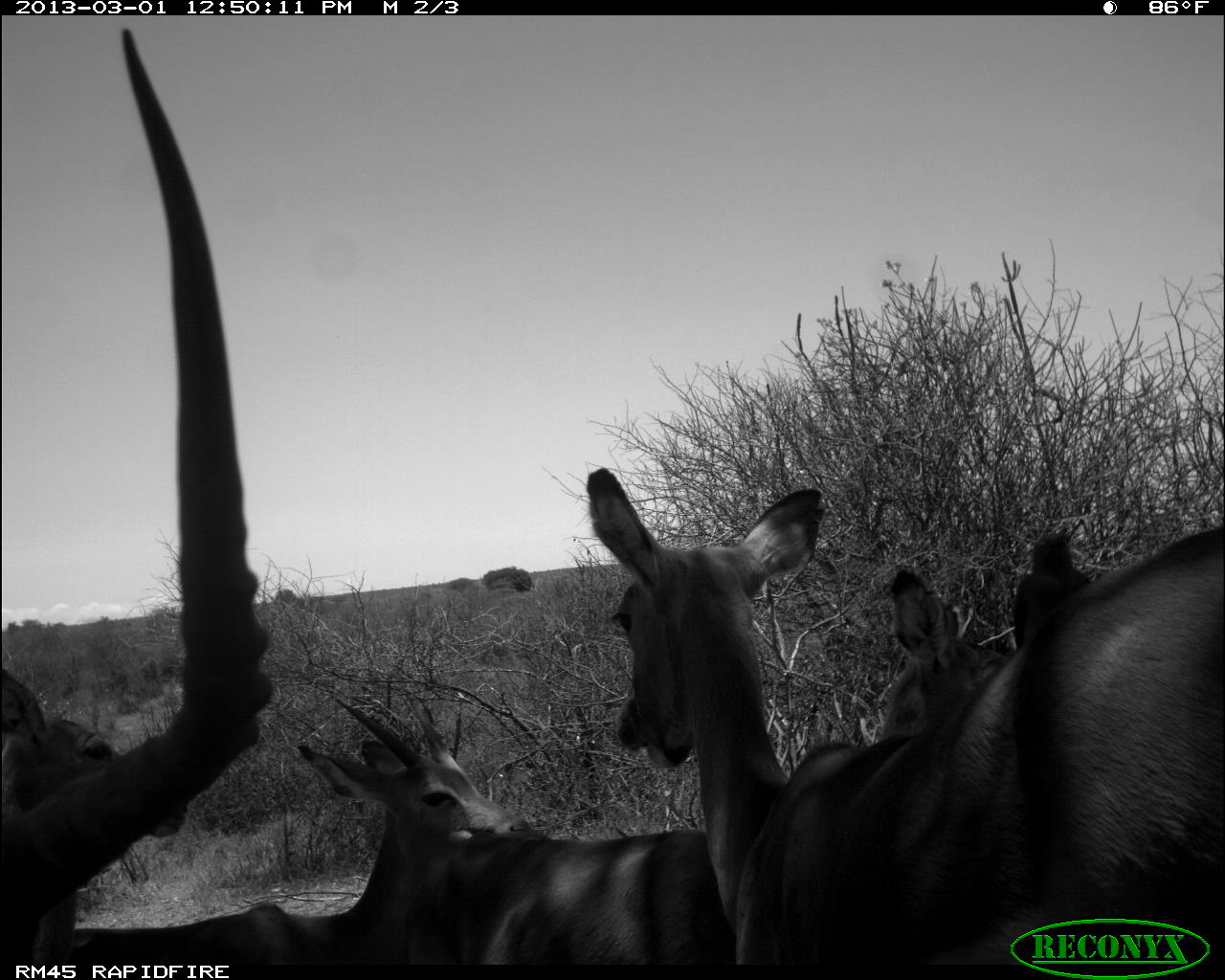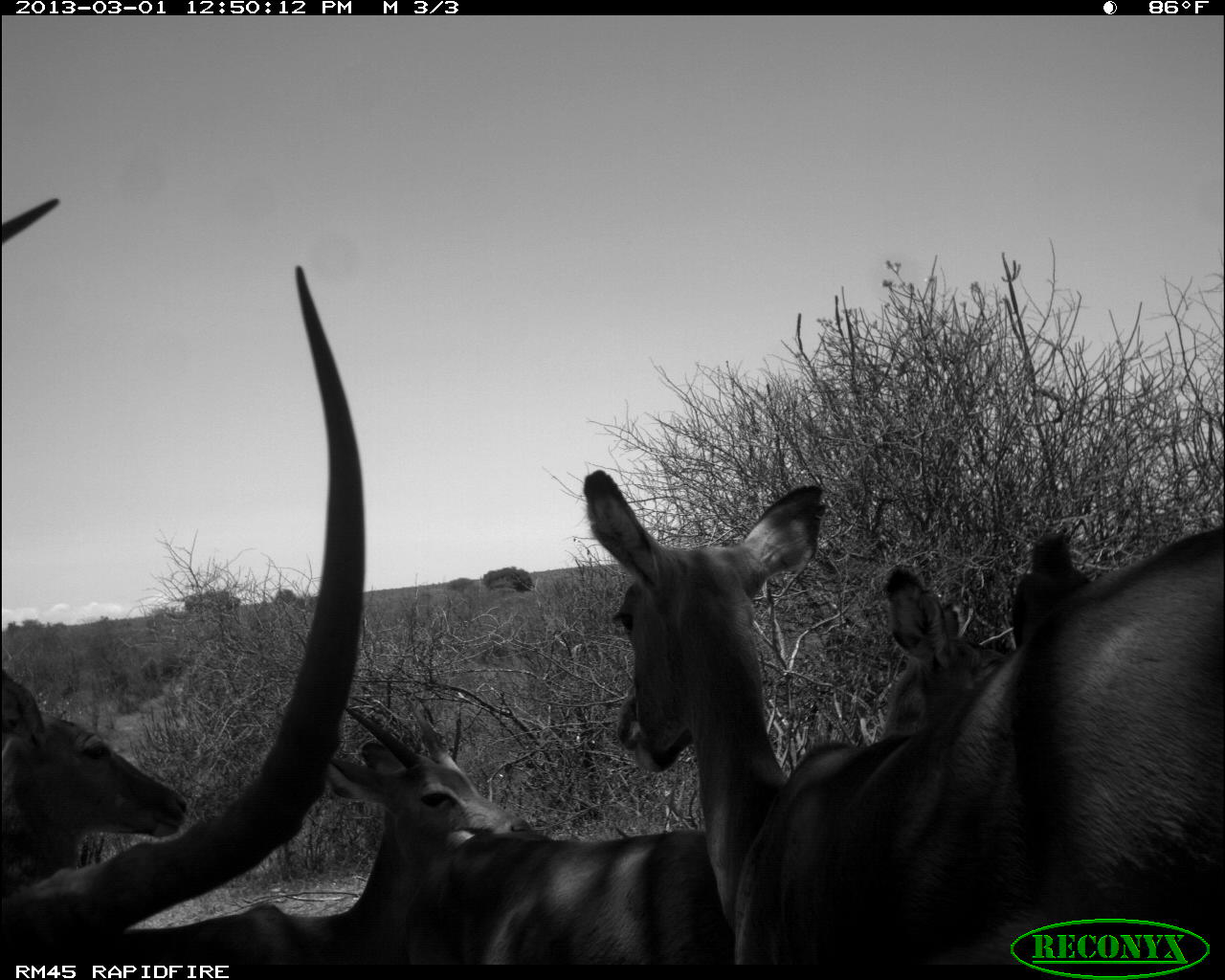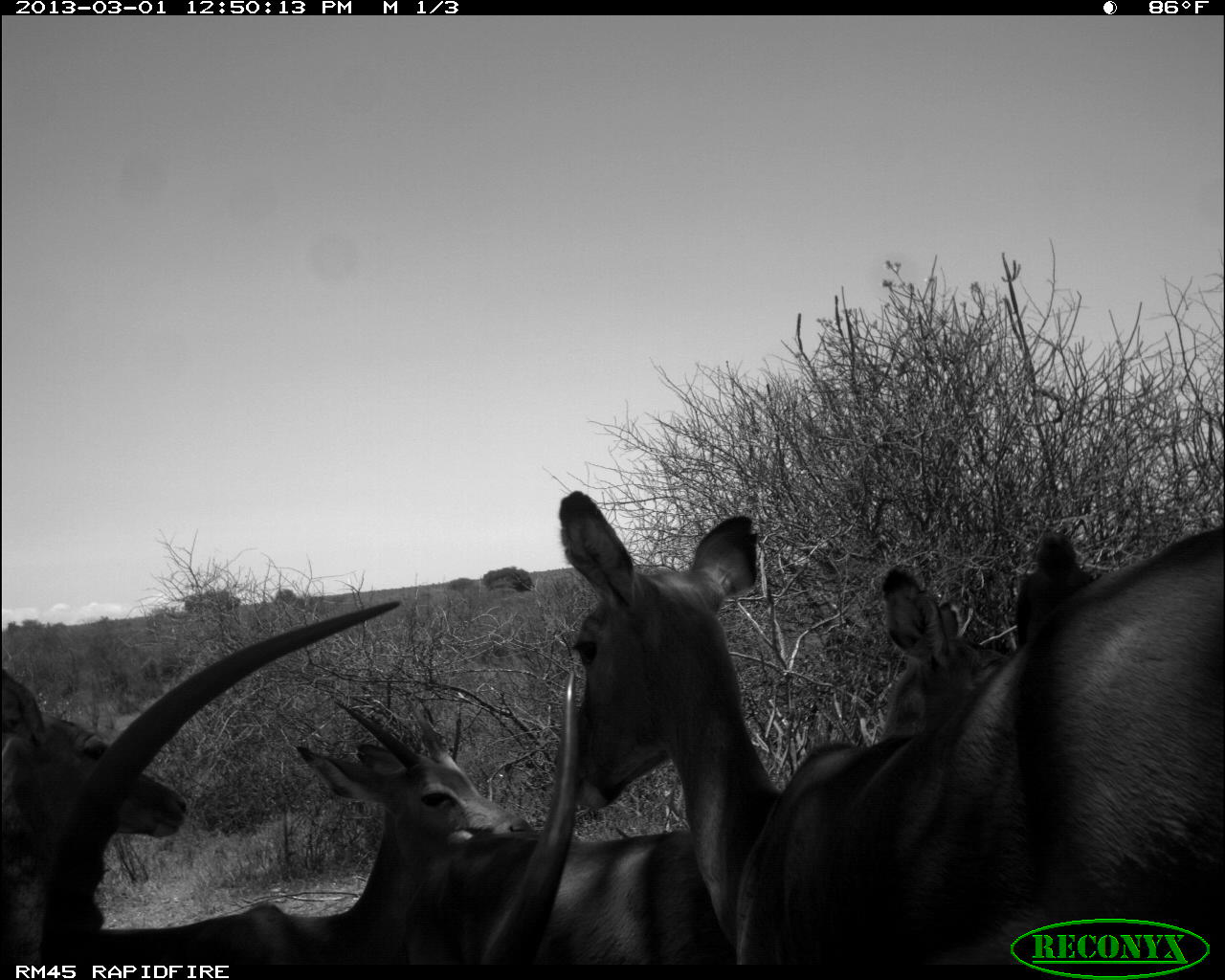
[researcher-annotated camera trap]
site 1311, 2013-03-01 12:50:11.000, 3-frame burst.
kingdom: Animalia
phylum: Chordata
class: Mammalia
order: Artiodactyla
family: Bovidae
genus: Aepyceros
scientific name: Aepyceros melampus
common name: impala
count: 5